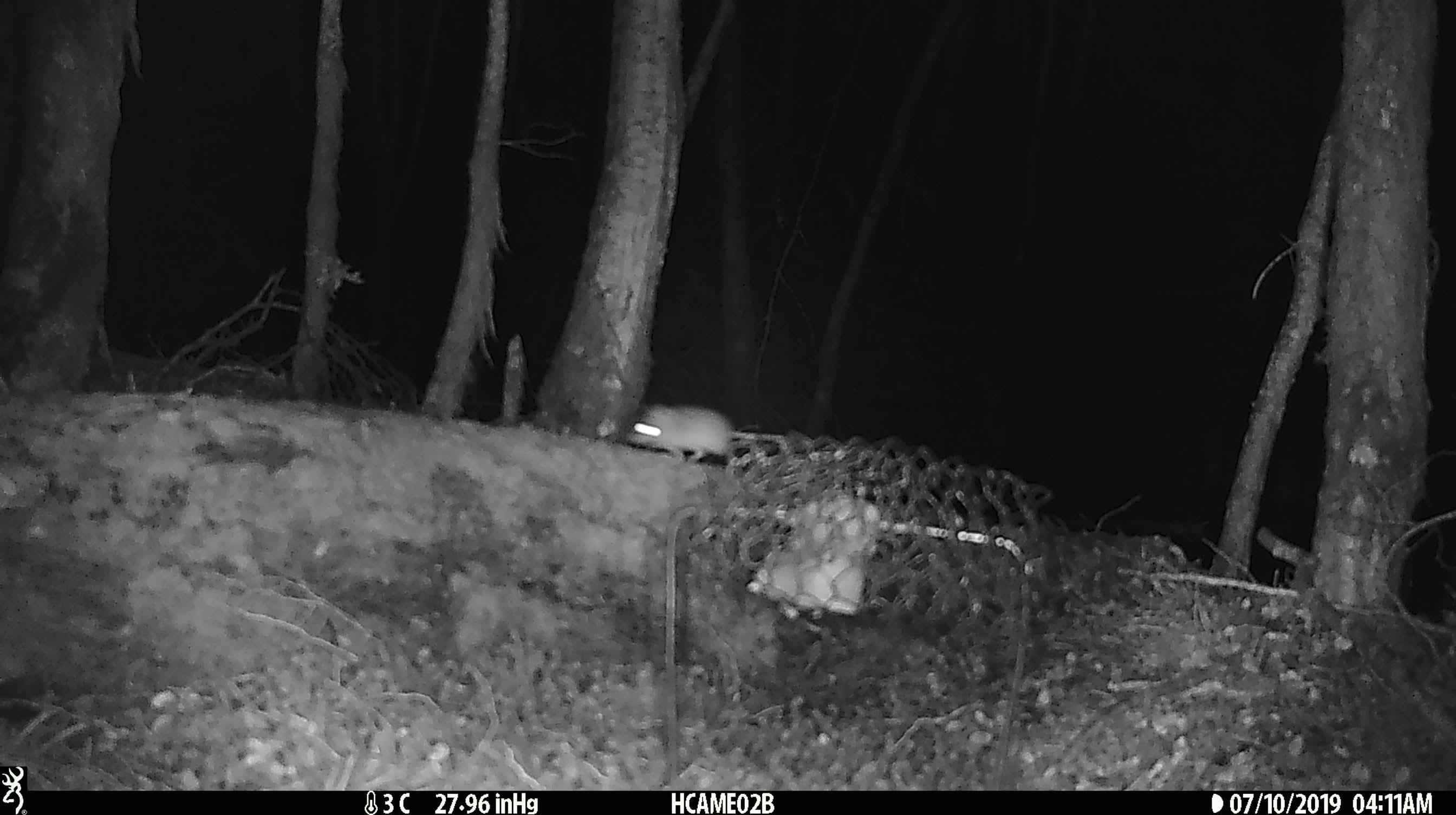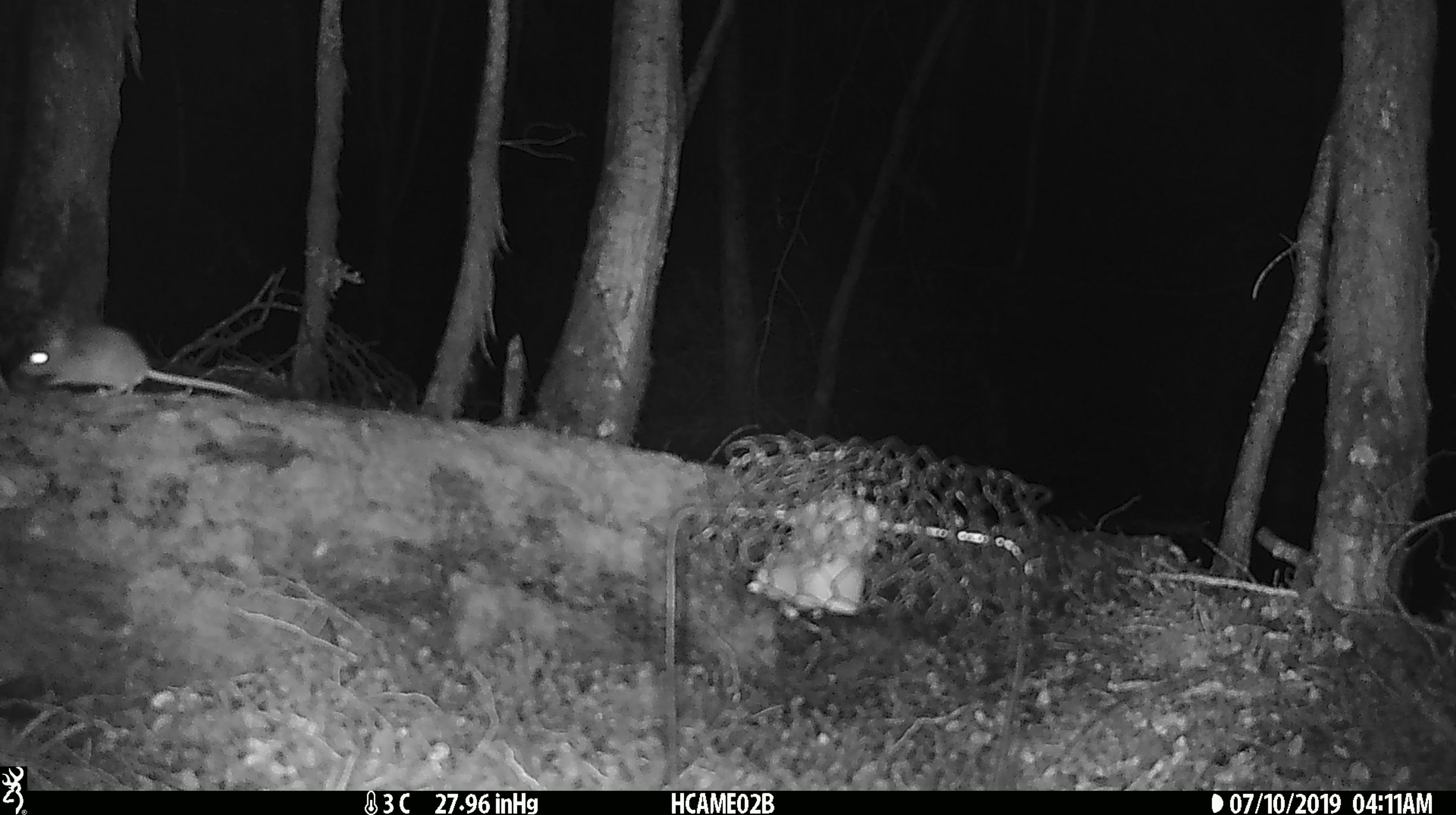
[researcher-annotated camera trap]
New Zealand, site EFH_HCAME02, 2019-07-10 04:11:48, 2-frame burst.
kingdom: Animalia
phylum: Chordata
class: Mammalia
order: Rodentia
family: Muridae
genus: Mus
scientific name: Mus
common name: mouse